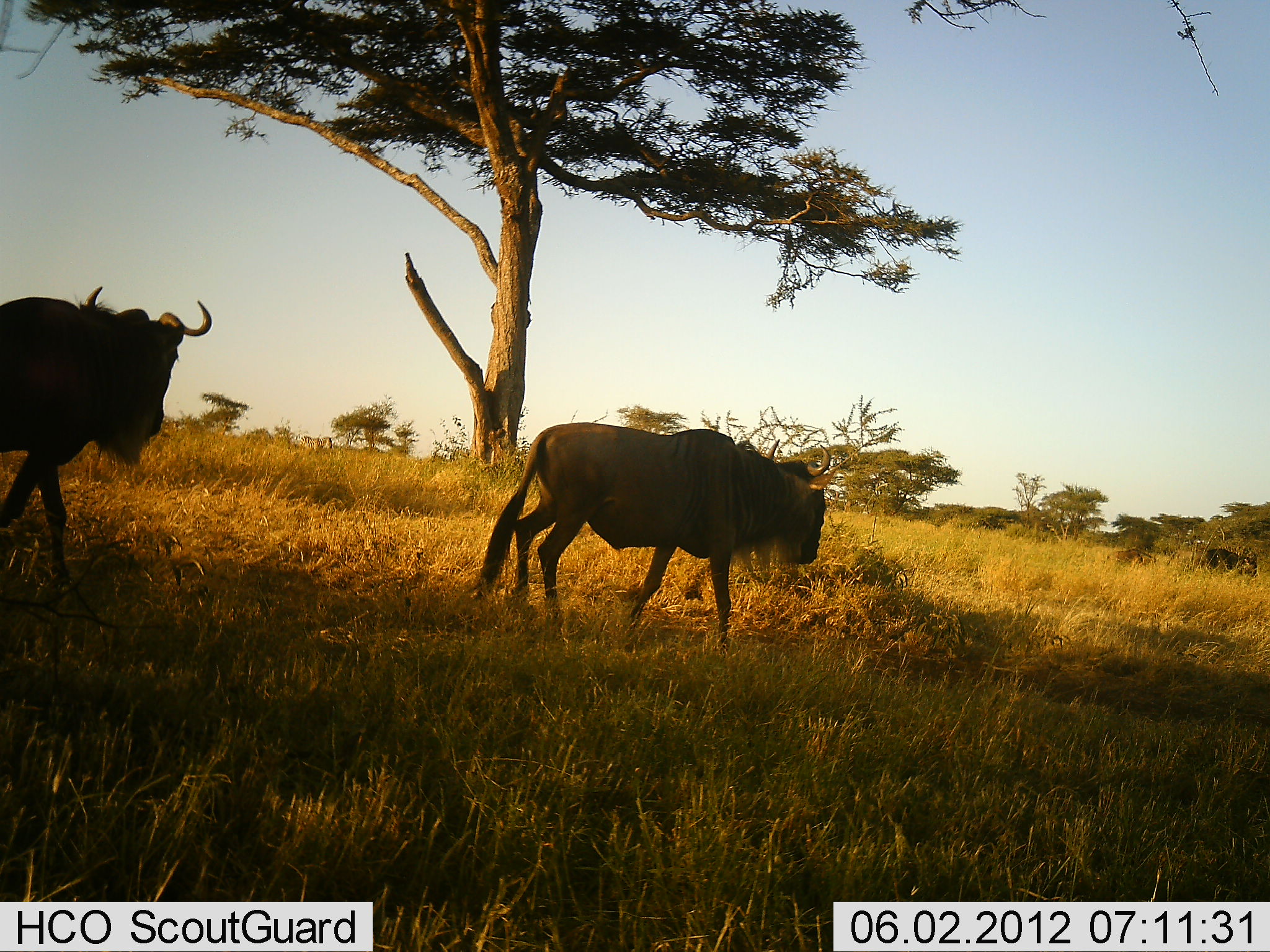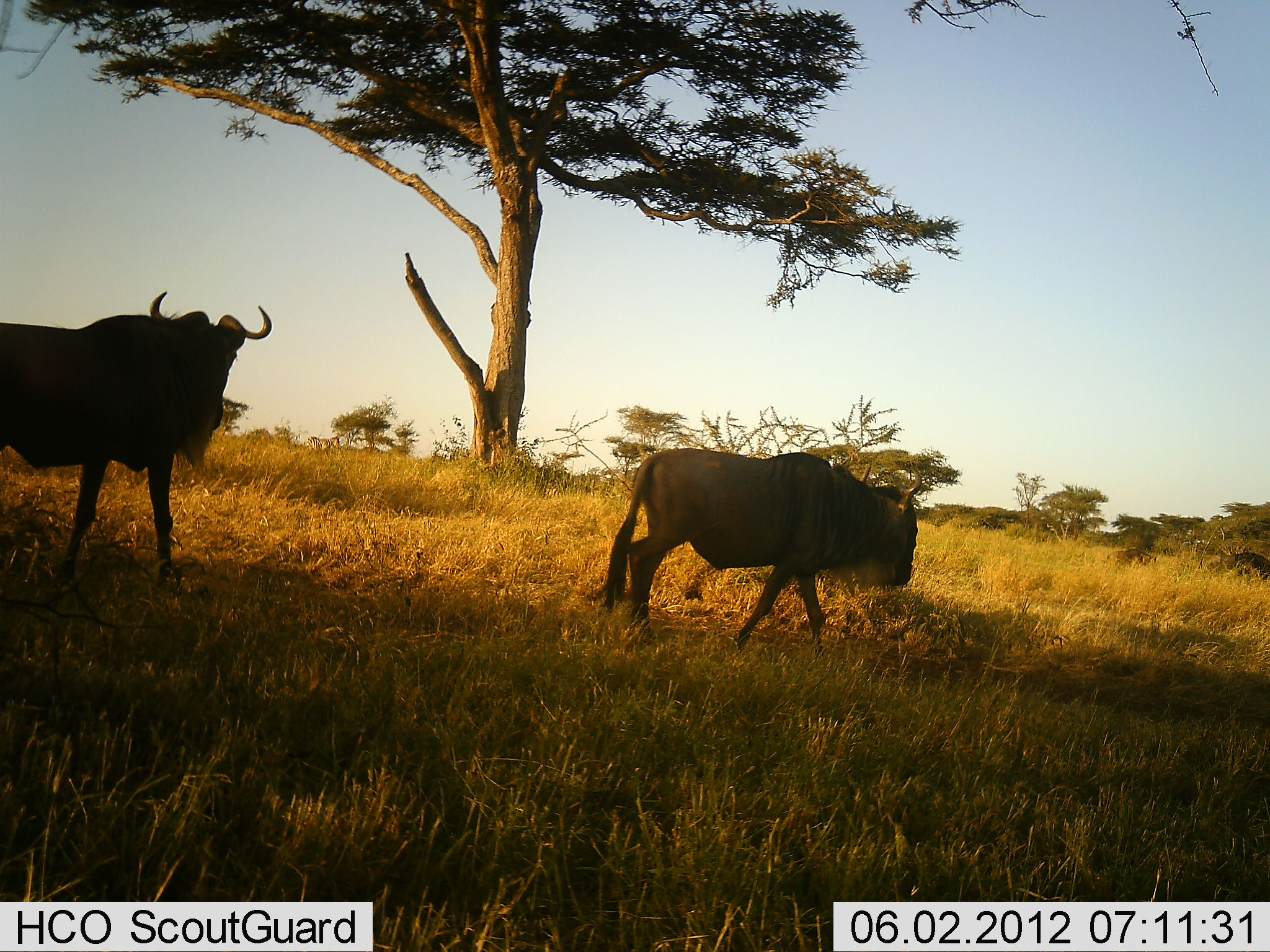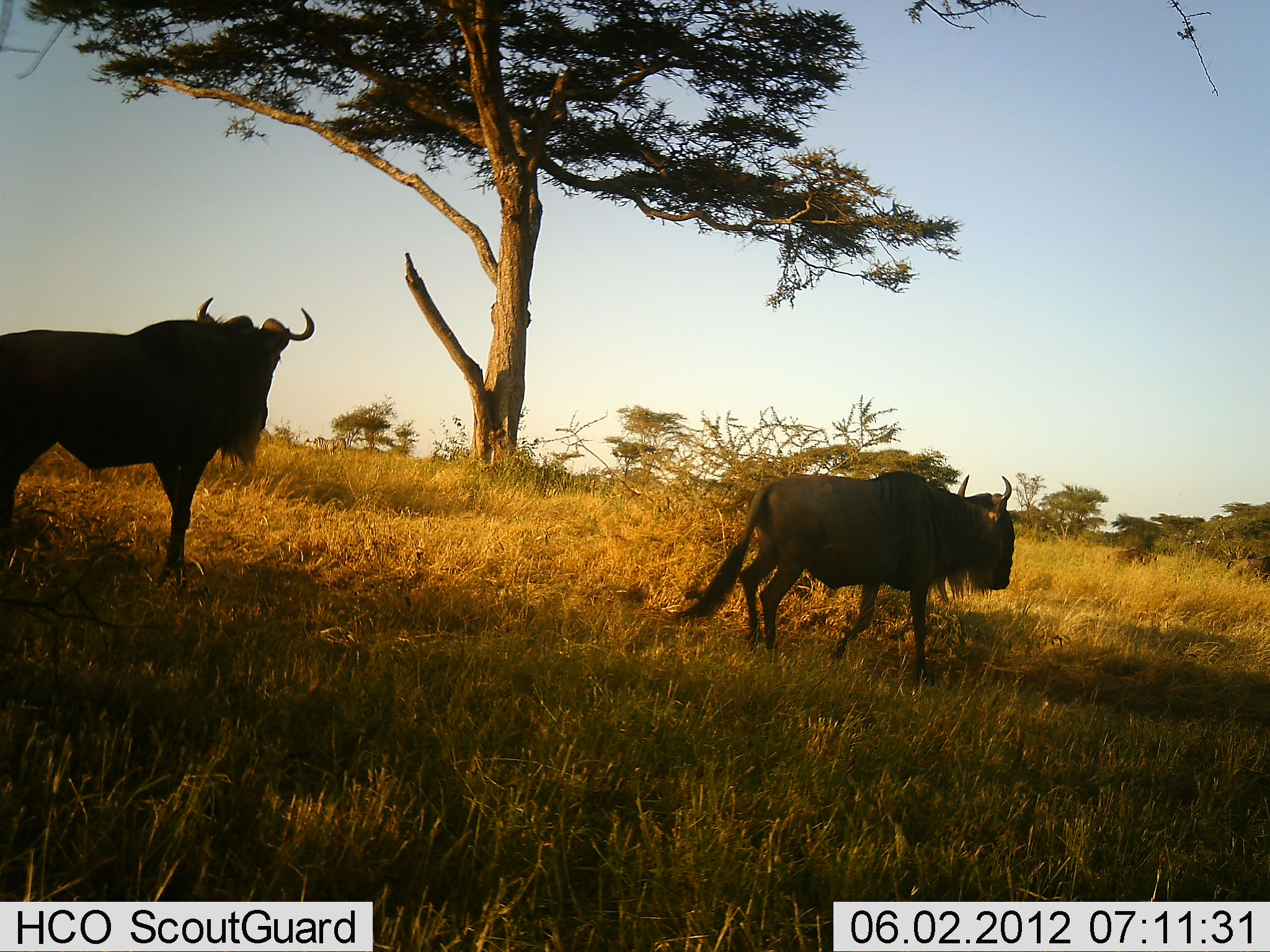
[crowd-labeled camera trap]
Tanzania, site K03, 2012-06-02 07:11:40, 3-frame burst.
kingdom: Animalia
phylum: Chordata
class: Mammalia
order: Artiodactyla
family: Bovidae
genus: Connochaetes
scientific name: Connochaetes taurinus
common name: blue wildebeest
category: wildebeest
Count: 2.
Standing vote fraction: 0%.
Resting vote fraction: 0%.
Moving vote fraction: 100%.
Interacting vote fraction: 0%.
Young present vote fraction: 8%.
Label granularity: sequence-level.